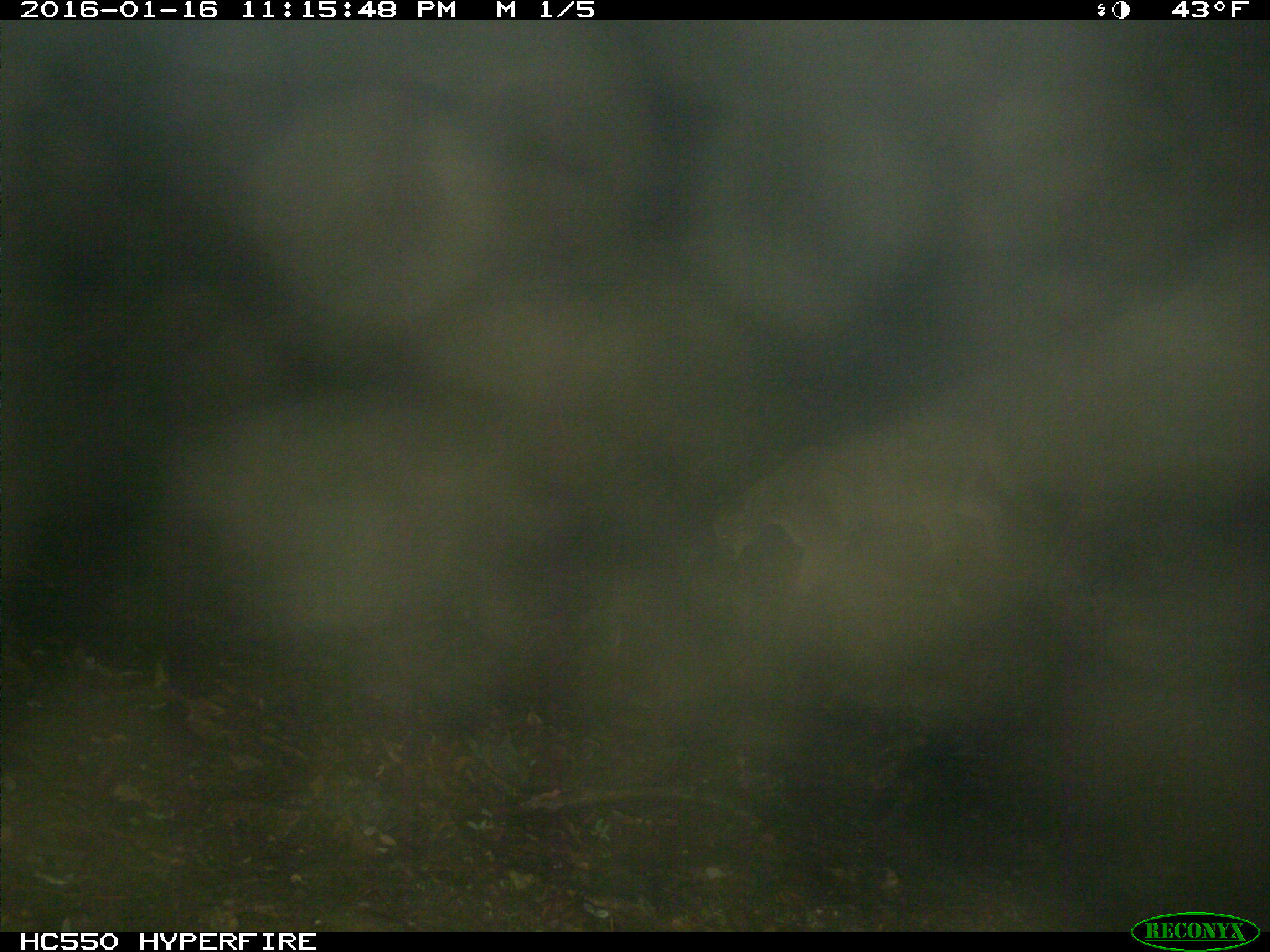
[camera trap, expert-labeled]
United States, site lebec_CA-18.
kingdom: Animalia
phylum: Chordata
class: Mammalia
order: Carnivora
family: Felidae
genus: Puma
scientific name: Puma concolor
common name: mountain lion